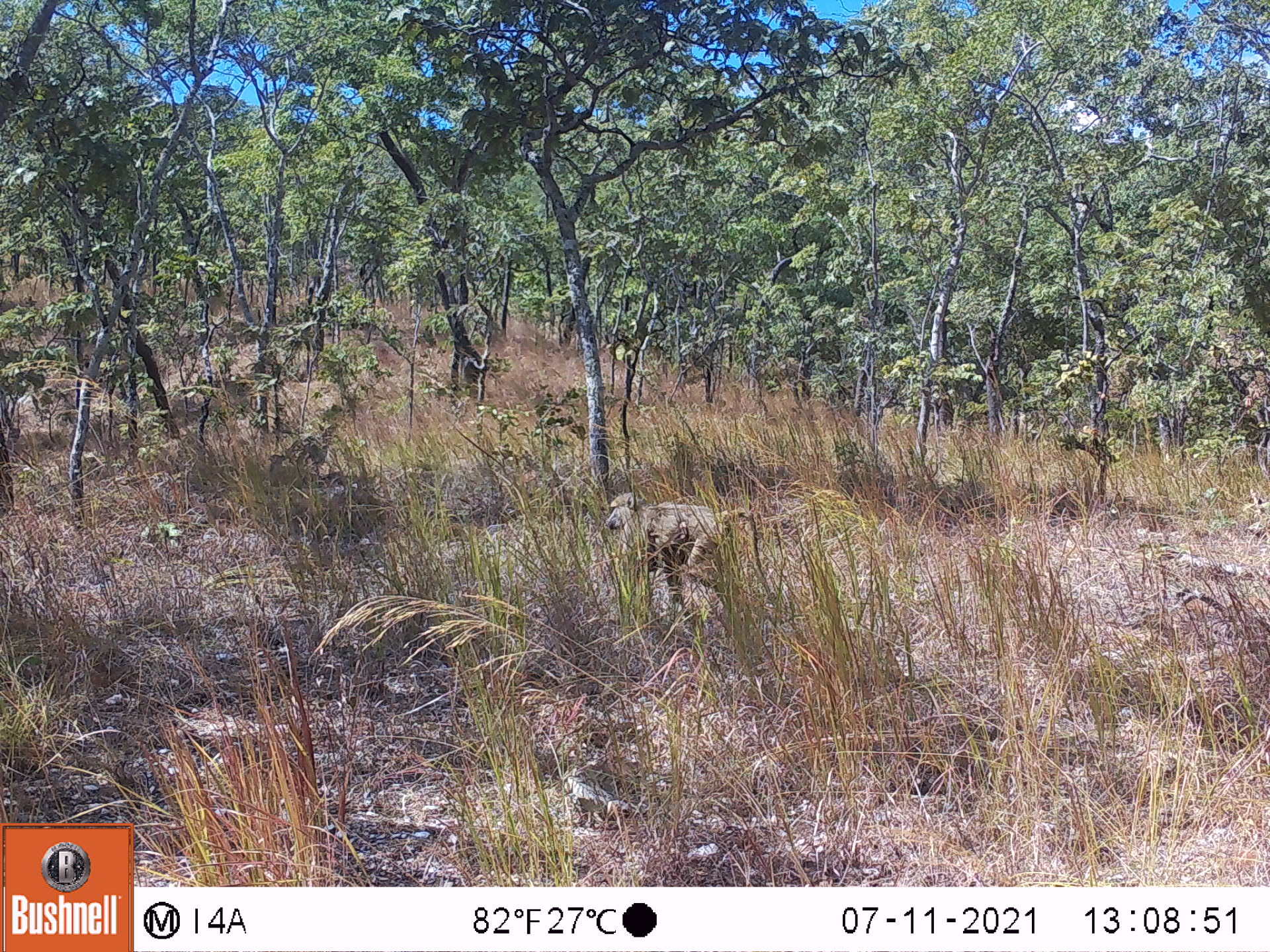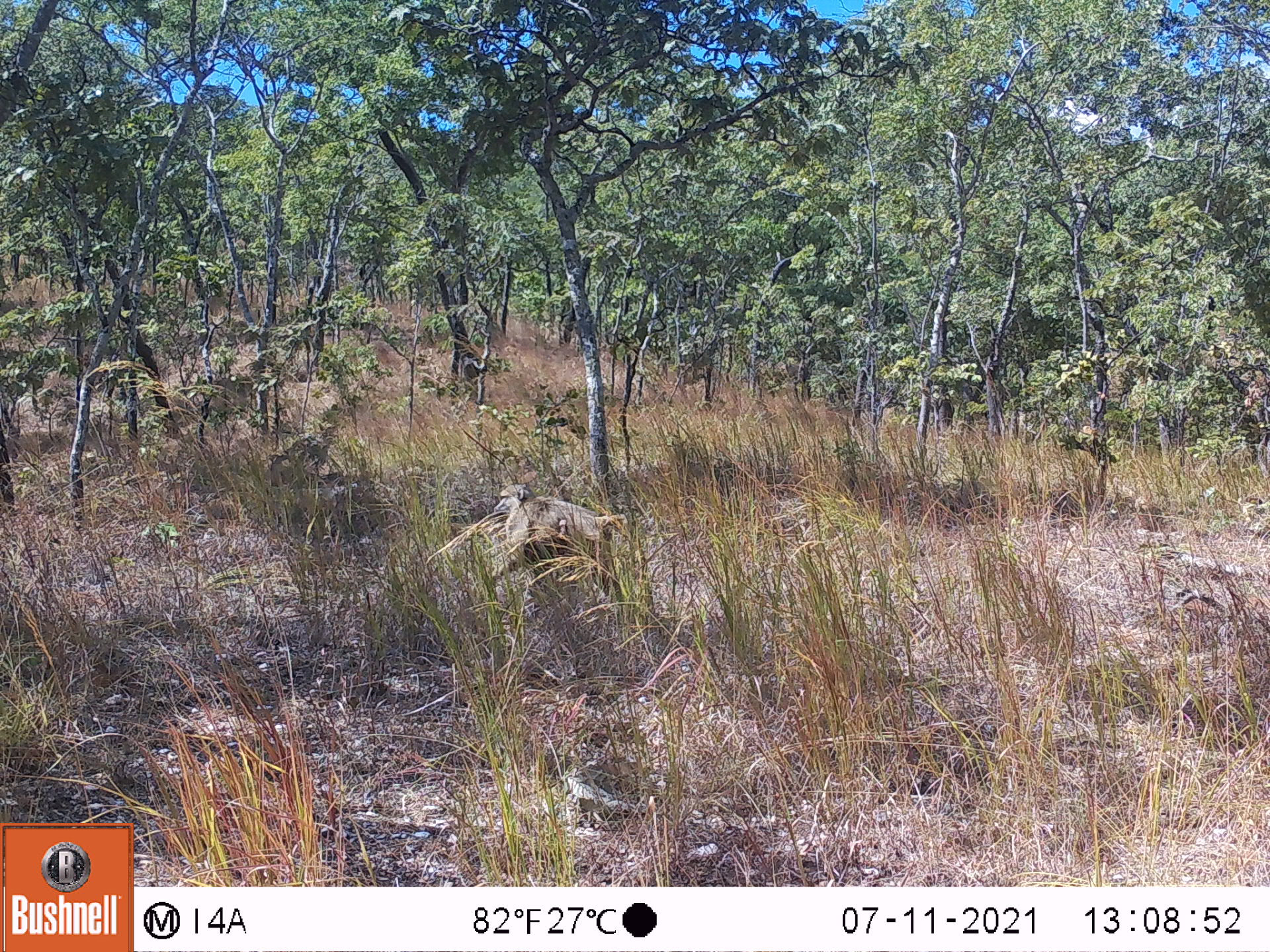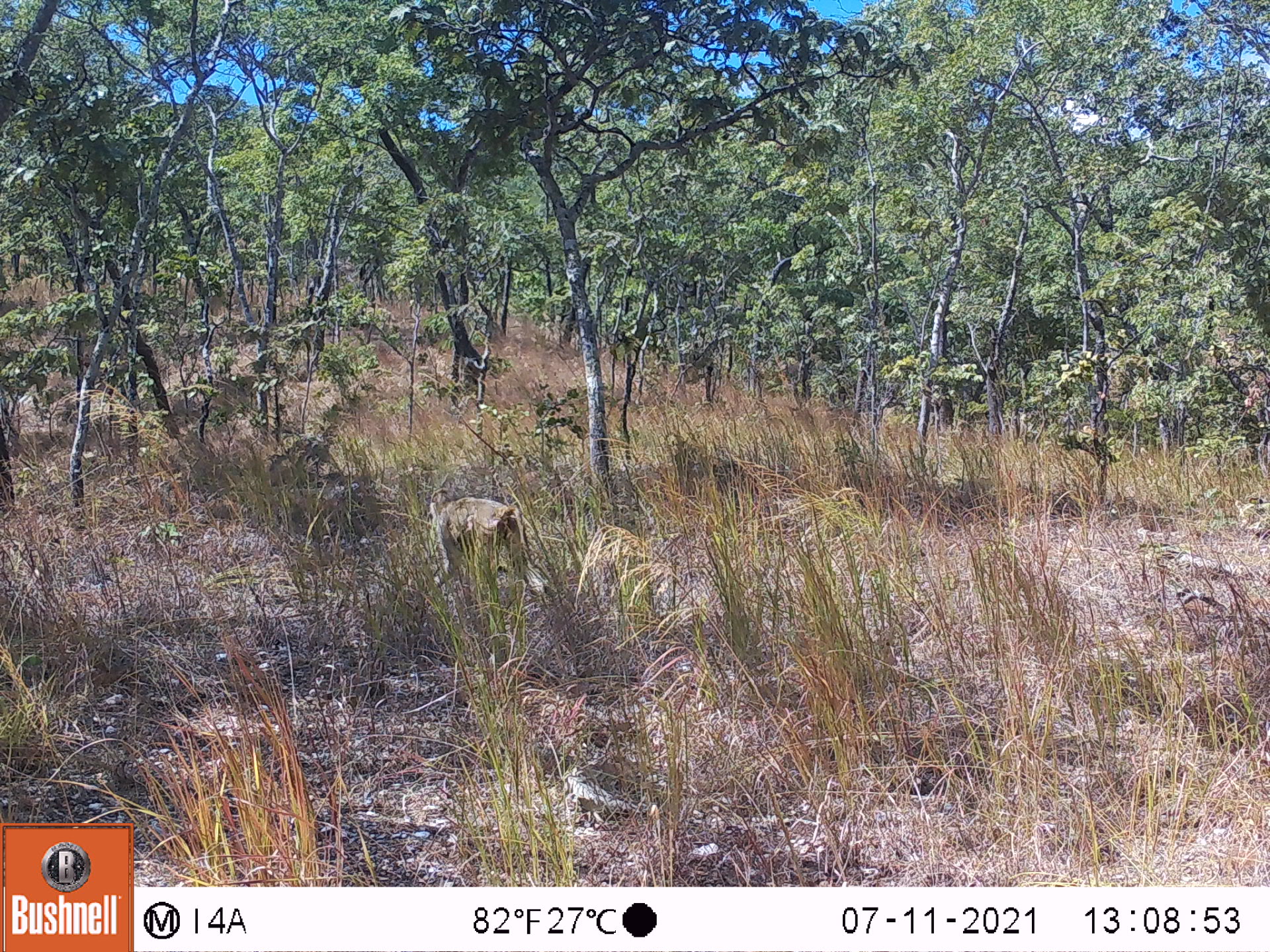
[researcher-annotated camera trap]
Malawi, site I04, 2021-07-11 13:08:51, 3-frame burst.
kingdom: Animalia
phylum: Chordata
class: Mammalia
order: Primates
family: Cercopithecidae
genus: Papio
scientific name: Papio cynocephalus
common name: yellow baboon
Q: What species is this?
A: Yellow baboon (Papio cynocephalus).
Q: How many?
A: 1.